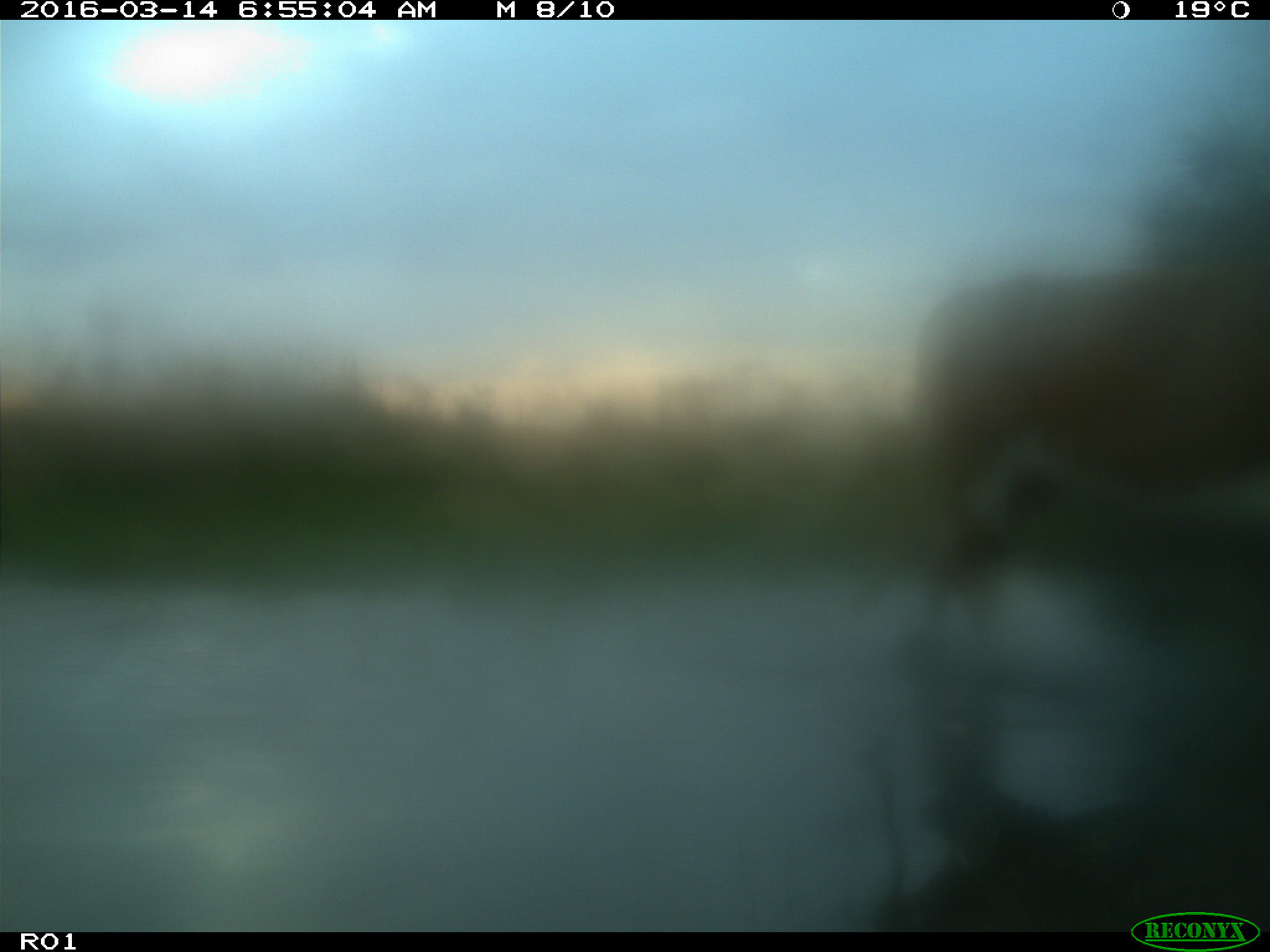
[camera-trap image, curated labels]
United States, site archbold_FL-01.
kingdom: Animalia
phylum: Chordata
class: Mammalia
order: Artiodactyla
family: Bovidae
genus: Bos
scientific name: Bos taurus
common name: domestic cow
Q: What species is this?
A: Bos taurus (domestic cow).